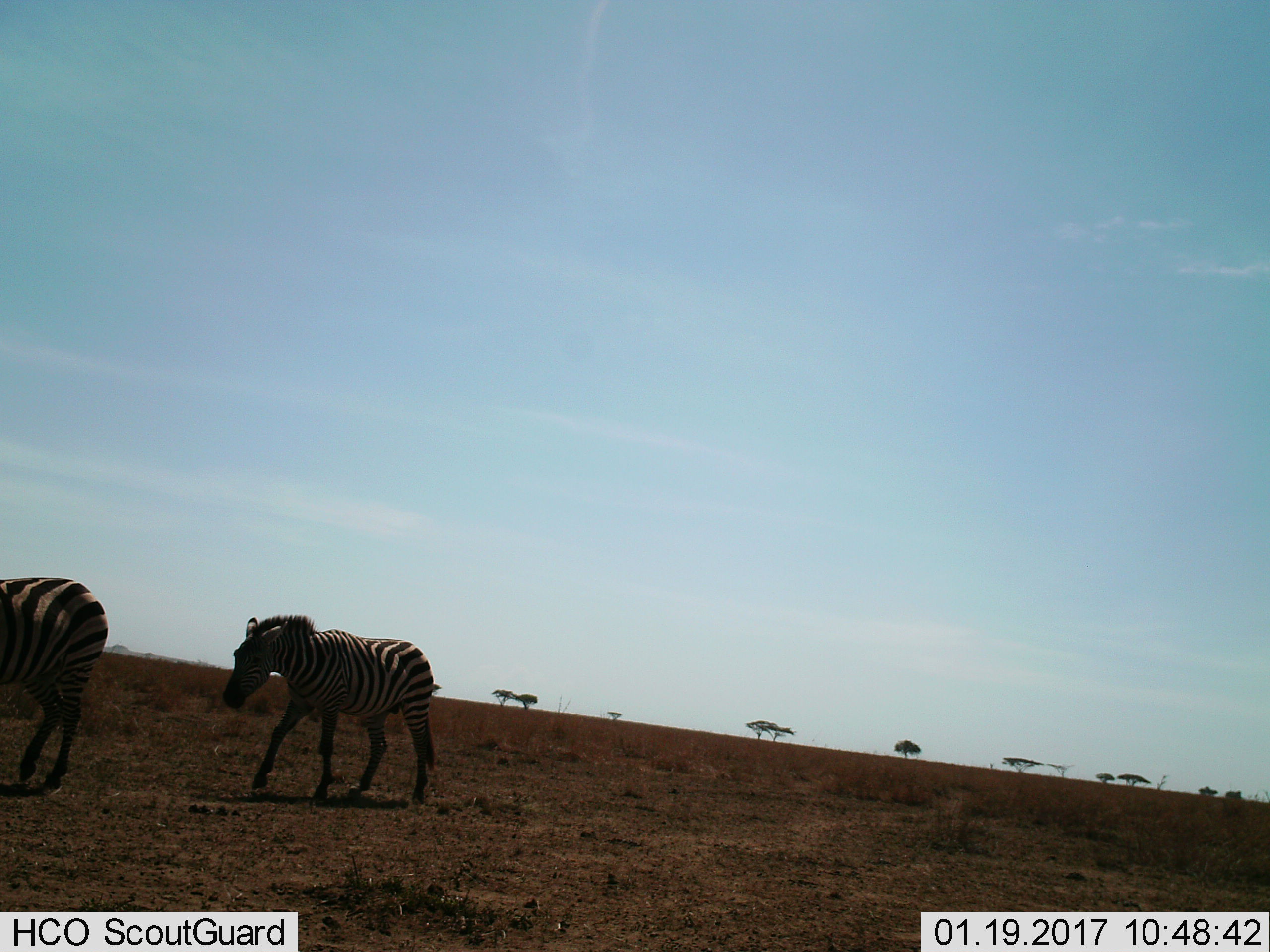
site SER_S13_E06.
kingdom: Animalia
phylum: Chordata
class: Mammalia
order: Perissodactyla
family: Equidae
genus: Equus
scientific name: Equus quagga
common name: plains zebra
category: zebraplains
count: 2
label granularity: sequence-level